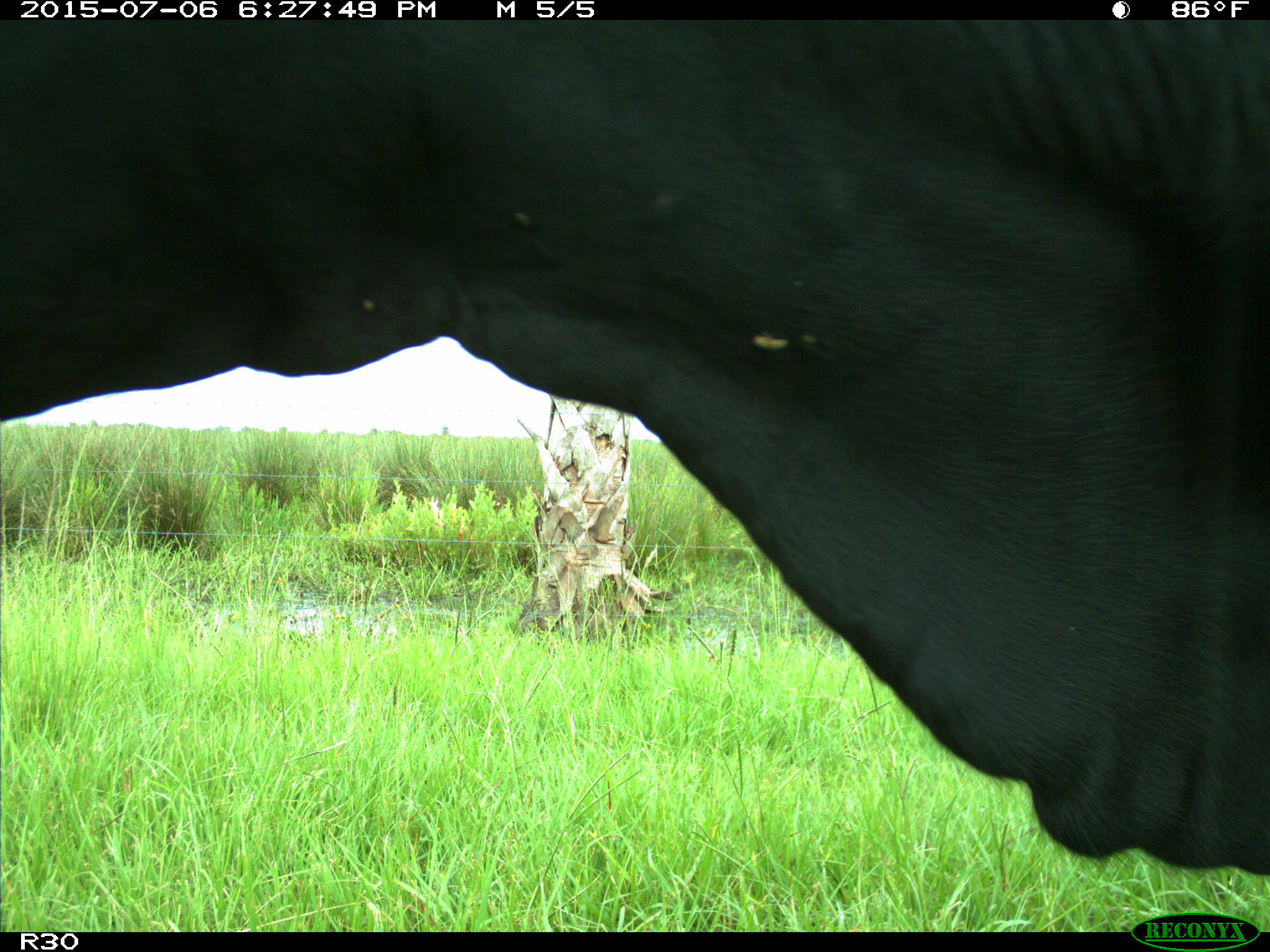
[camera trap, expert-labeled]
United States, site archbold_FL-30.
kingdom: Animalia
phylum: Chordata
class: Mammalia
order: Artiodactyla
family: Bovidae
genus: Bos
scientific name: Bos taurus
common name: domestic cow